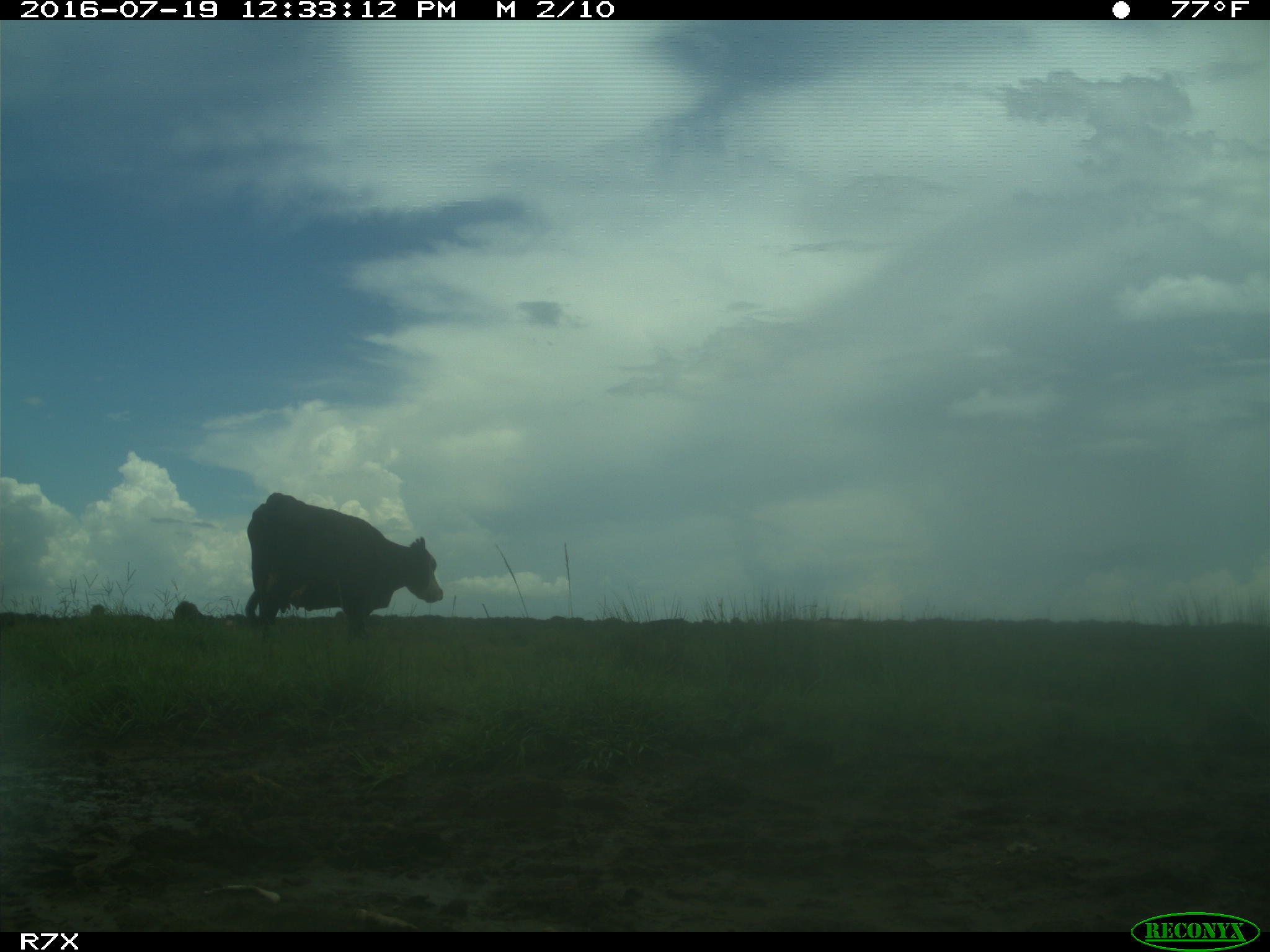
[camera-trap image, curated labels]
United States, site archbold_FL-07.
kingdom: Animalia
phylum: Chordata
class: Mammalia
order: Artiodactyla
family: Bovidae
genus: Bos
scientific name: Bos taurus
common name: domestic cow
Bos taurus (domestic cow).